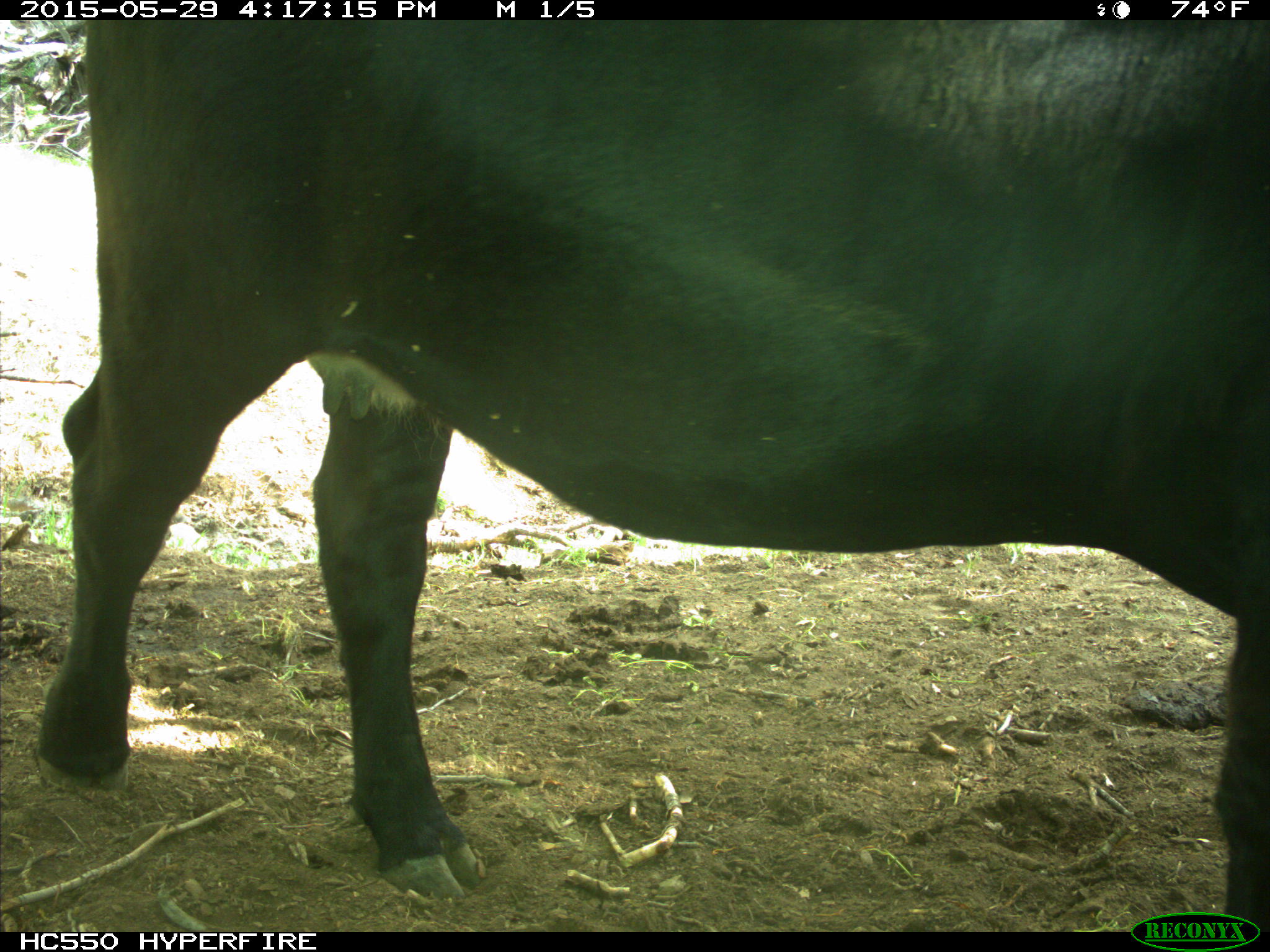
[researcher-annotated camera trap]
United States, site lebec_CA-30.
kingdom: Animalia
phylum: Chordata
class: Mammalia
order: Artiodactyla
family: Bovidae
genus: Bos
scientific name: Bos taurus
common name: domestic cow